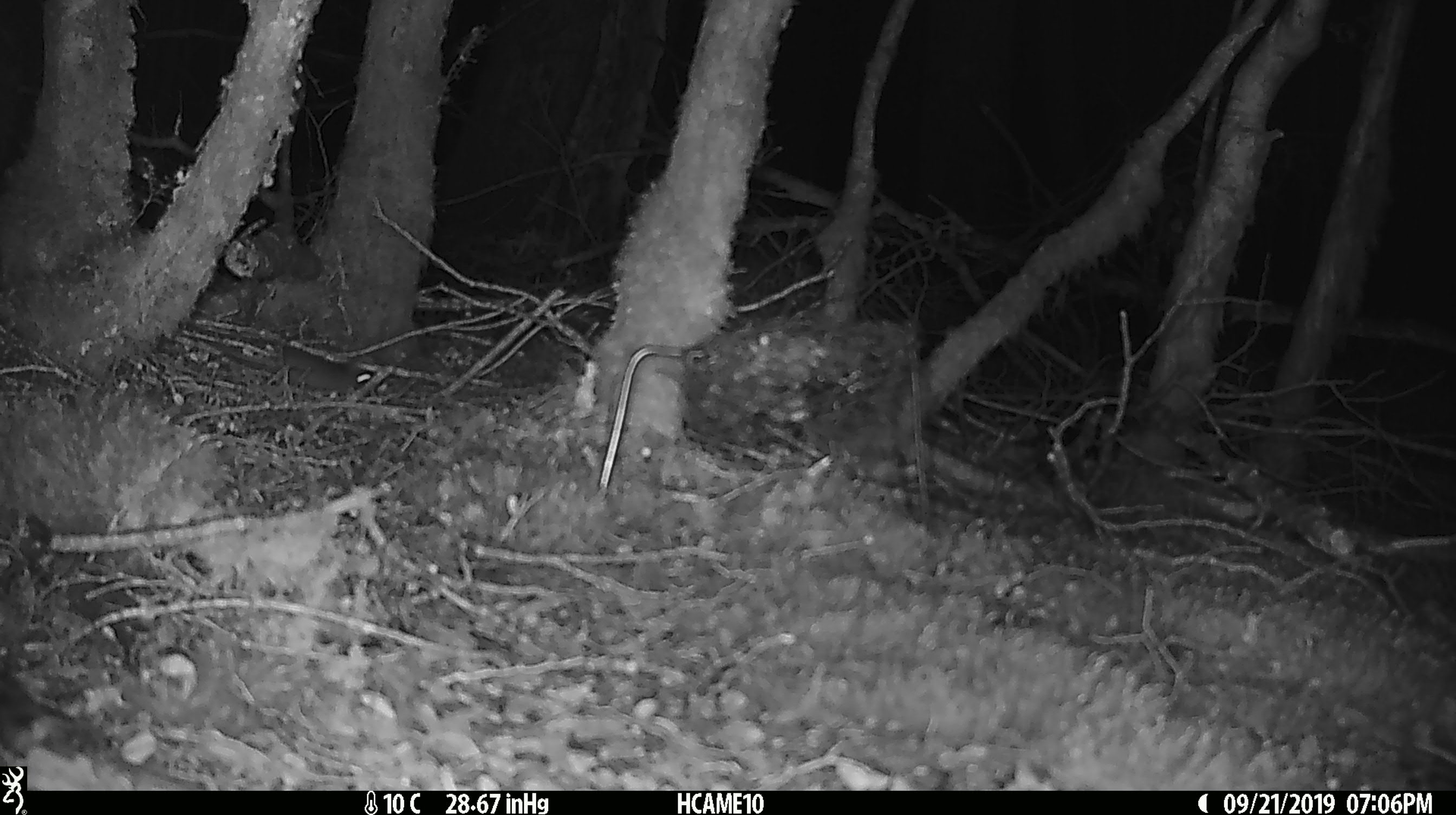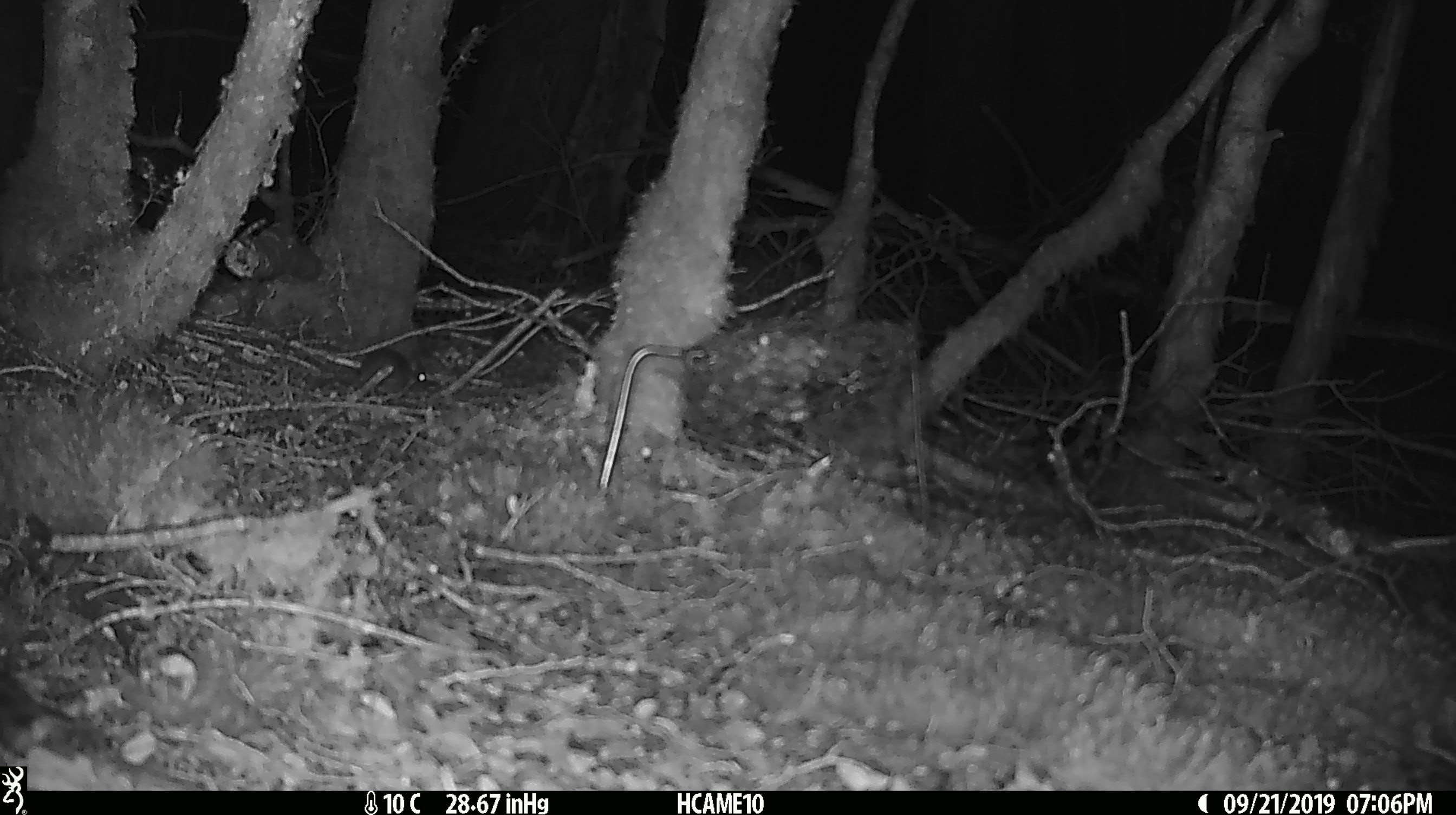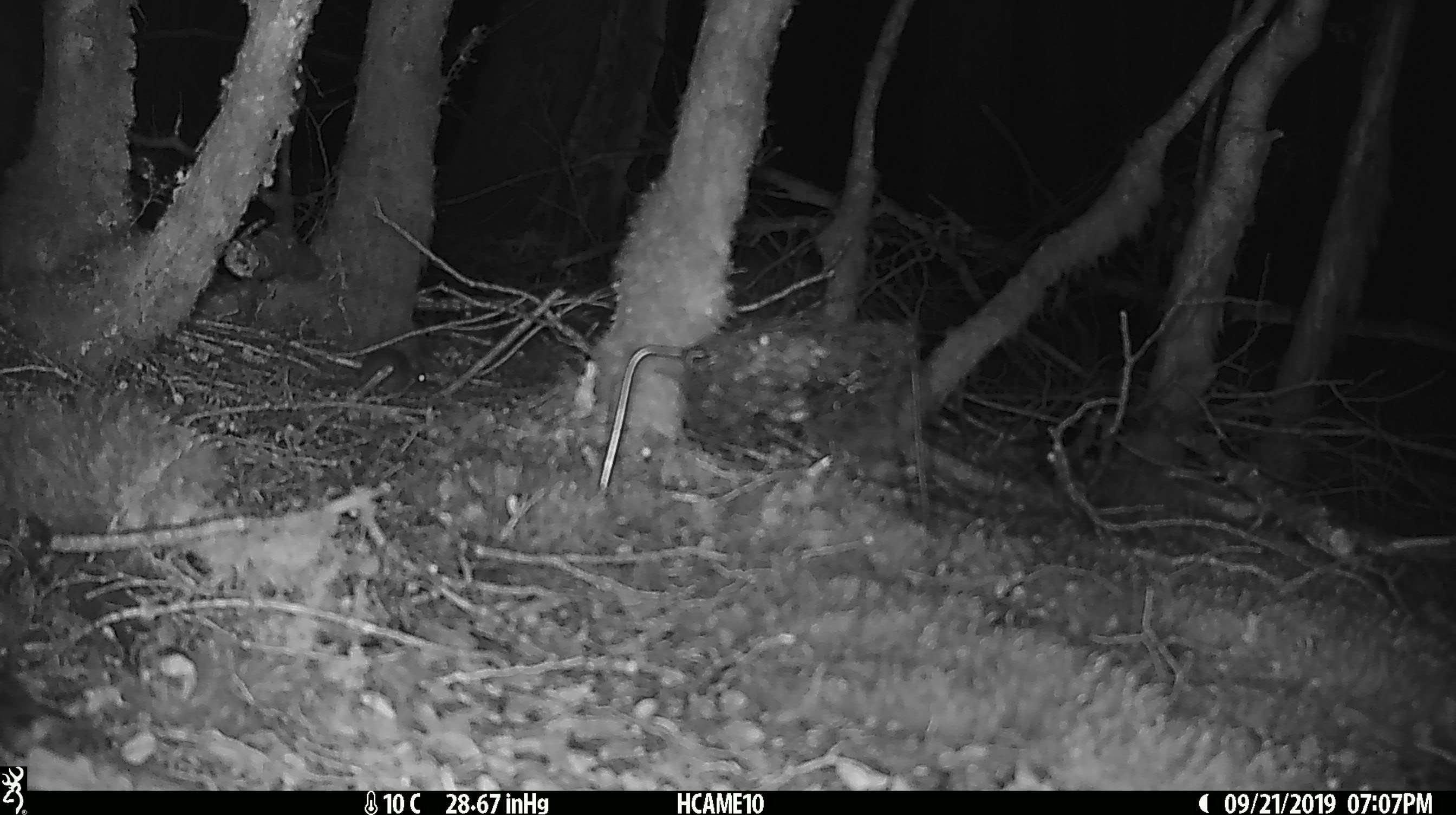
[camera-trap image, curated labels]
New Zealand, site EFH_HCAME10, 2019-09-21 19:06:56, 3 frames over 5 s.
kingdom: Animalia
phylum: Chordata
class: Mammalia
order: Rodentia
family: Muridae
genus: Mus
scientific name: Mus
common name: mouse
Mouse (Mus).